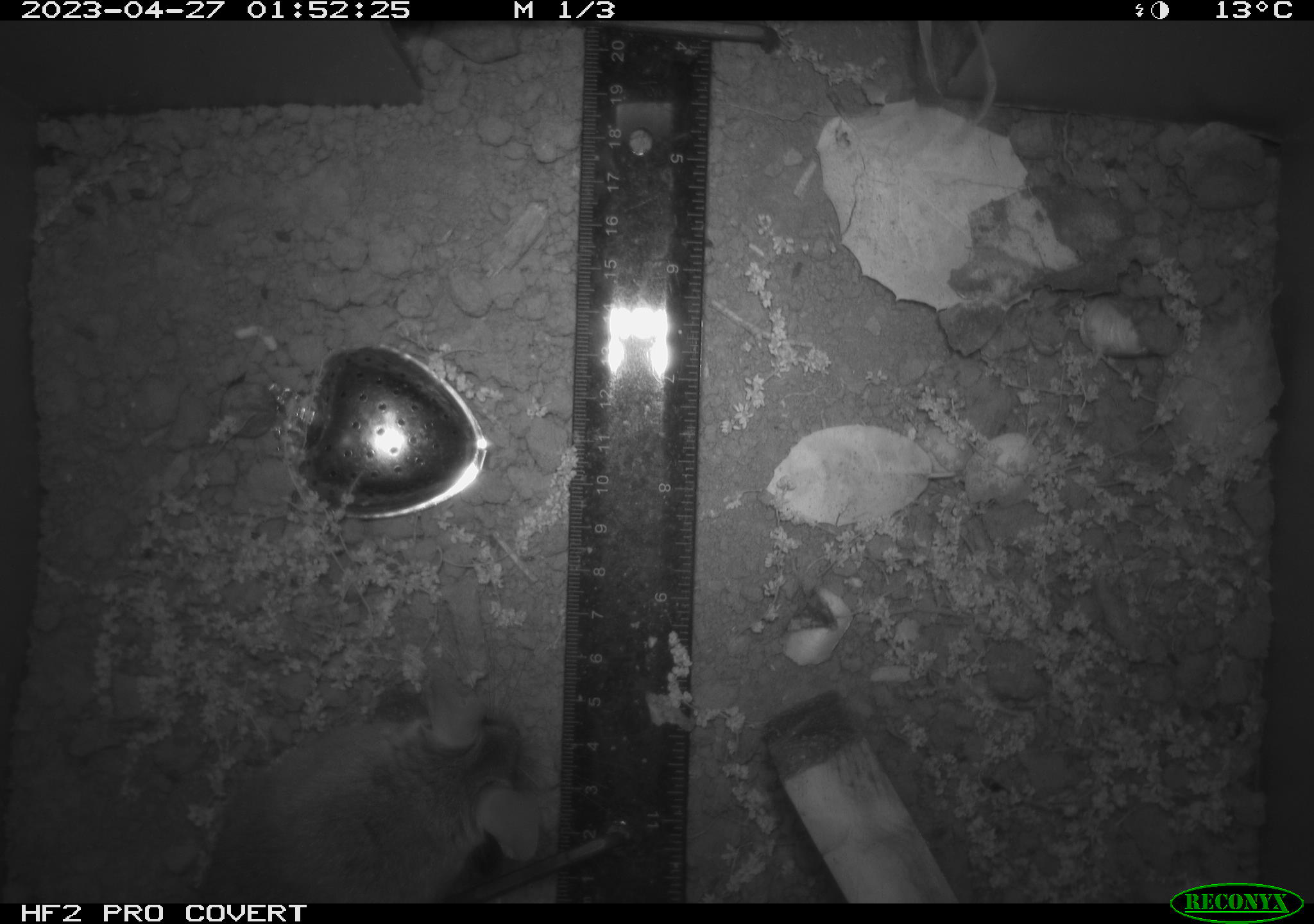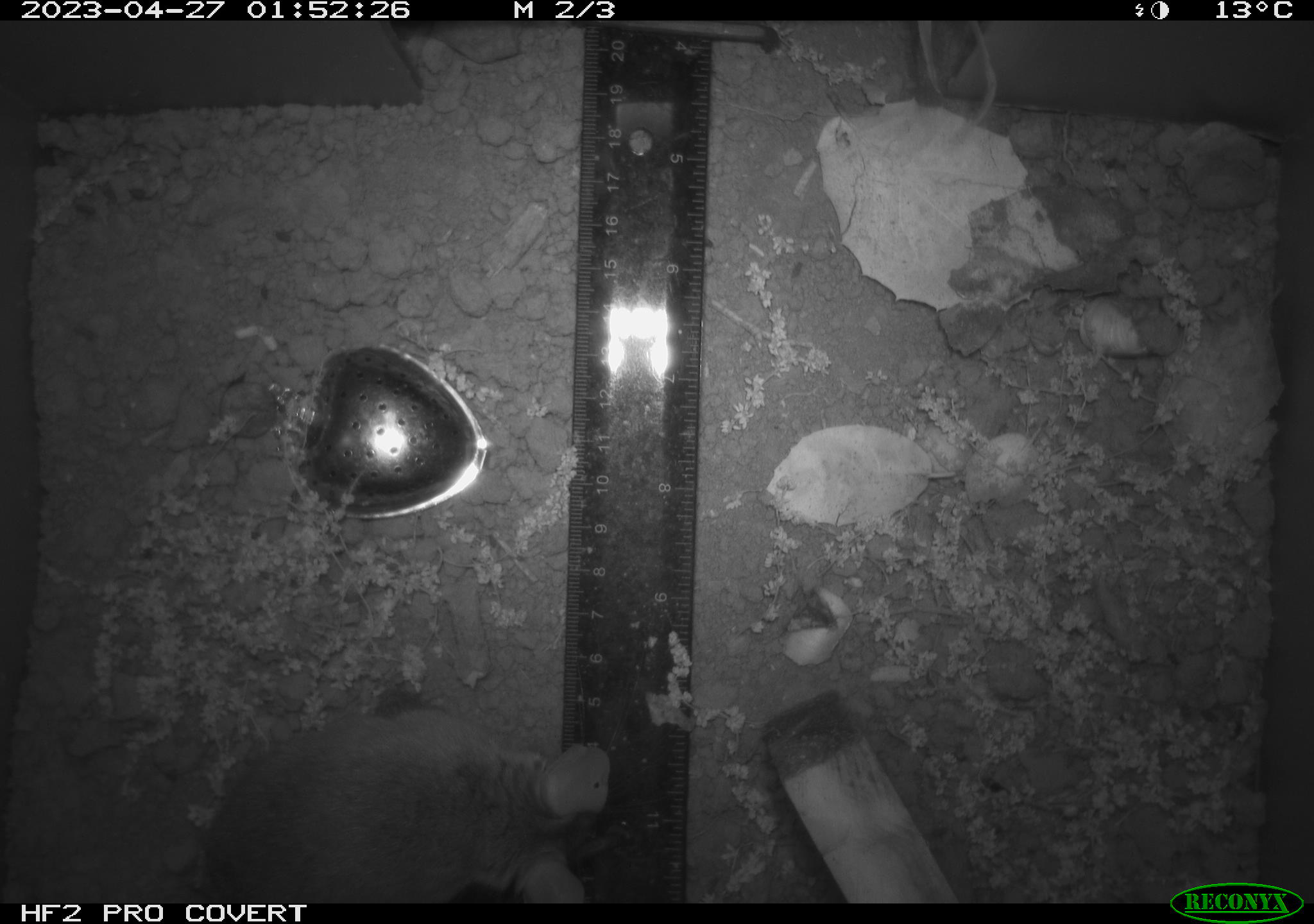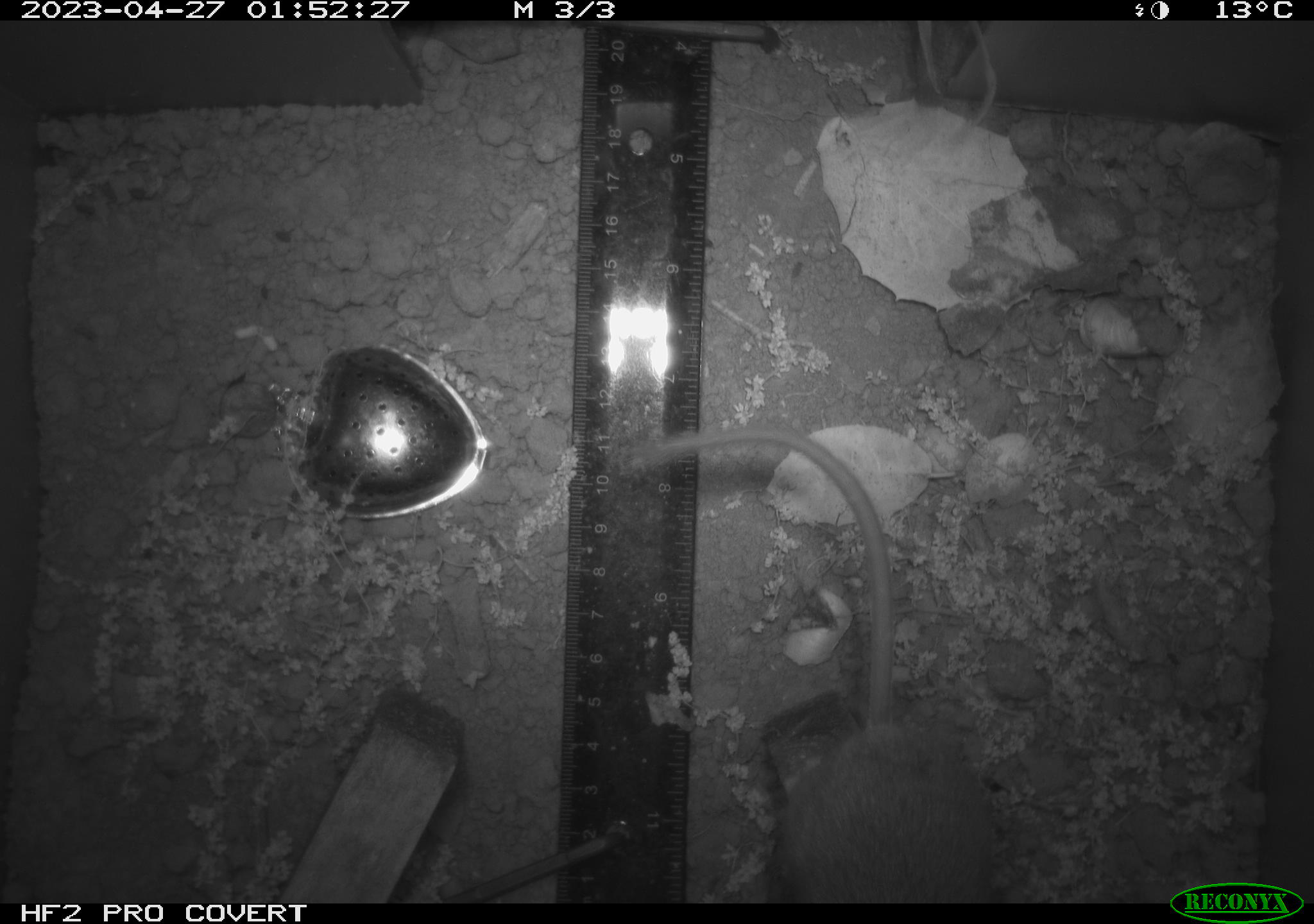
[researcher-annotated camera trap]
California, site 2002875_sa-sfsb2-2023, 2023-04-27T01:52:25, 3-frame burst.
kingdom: Animalia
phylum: Chordata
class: Mammalia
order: Rodentia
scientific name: Rodentia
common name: mouse species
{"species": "mouse species (Rodentia)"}